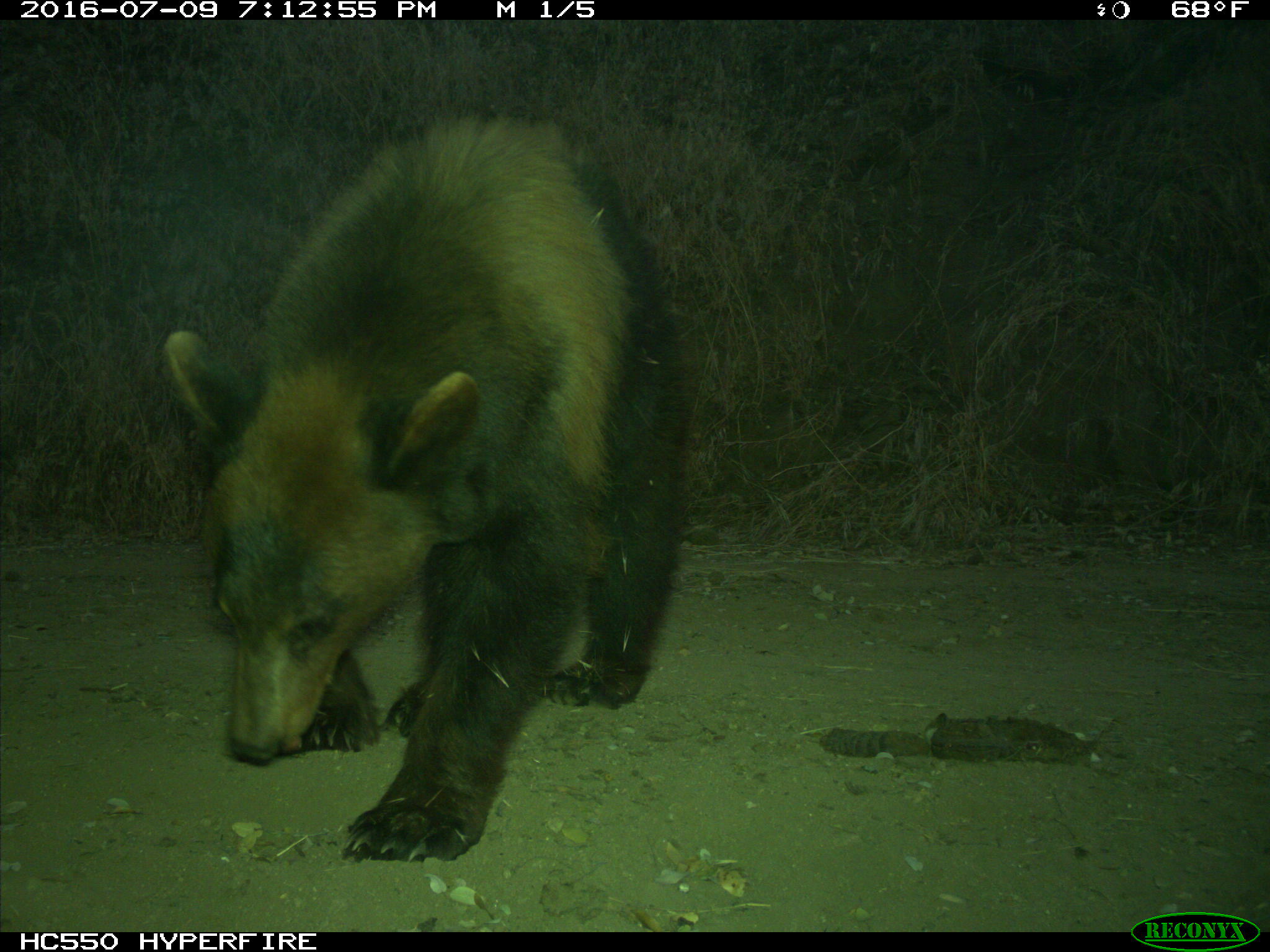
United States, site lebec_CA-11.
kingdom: Animalia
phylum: Chordata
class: Mammalia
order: Carnivora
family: Ursidae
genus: Ursus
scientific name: Ursus americanus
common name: american black bear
Ursus americanus (american black bear).